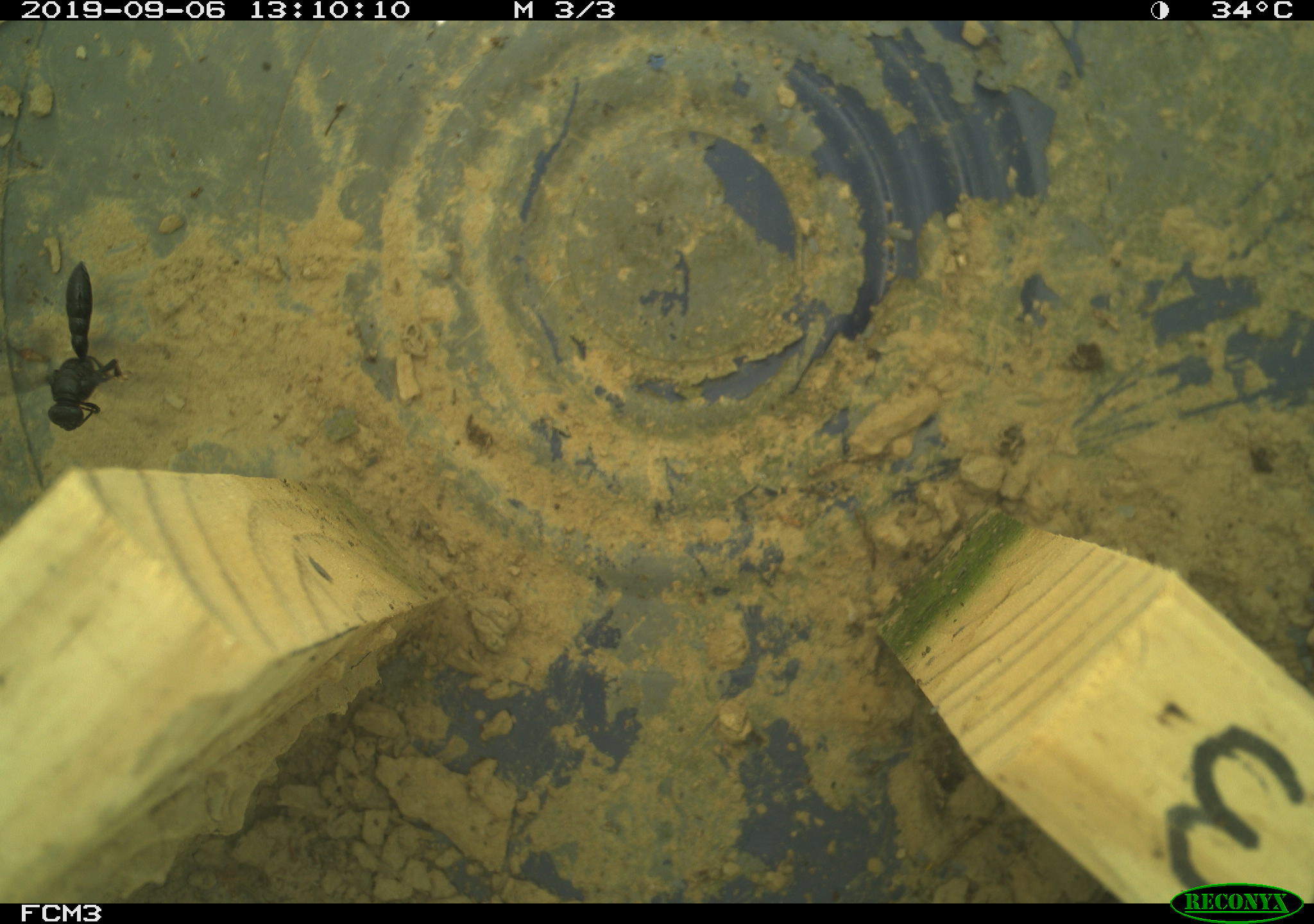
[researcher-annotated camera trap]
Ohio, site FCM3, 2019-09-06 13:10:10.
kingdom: Animalia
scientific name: Animalia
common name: animal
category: invertebrate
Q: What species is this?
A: Invertebrate (animal) (Animalia).